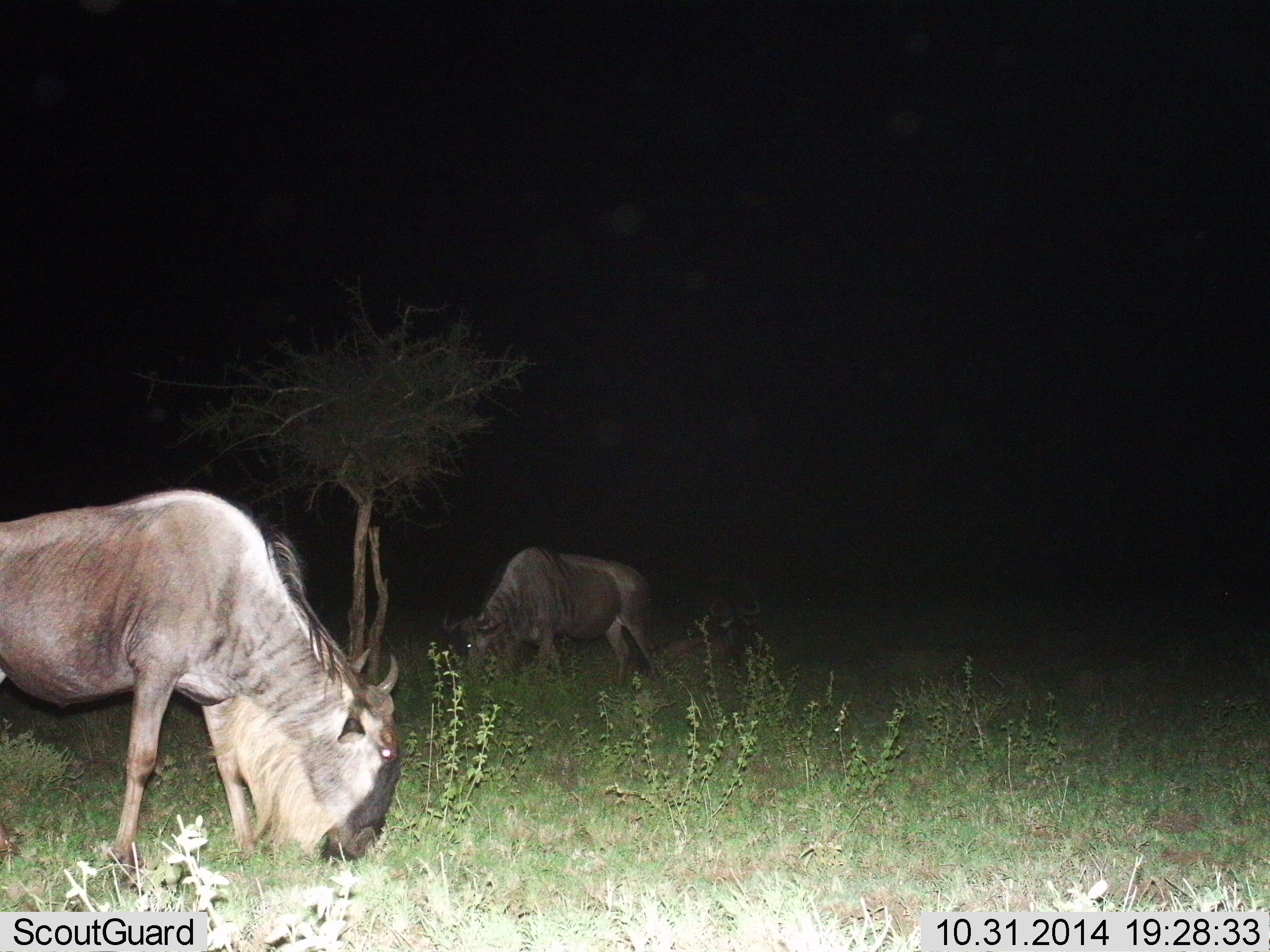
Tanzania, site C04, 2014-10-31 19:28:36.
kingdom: Animalia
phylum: Chordata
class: Mammalia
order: Artiodactyla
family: Bovidae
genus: Connochaetes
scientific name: Connochaetes taurinus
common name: blue wildebeest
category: wildebeest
Wildebeest (blue wildebeest) (Connochaetes taurinus), count 2. Behavior (volunteer vote fractions): standing 10%, resting 0%, moving 0%, interacting 0%. Young present (vote fraction): 10%. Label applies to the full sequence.